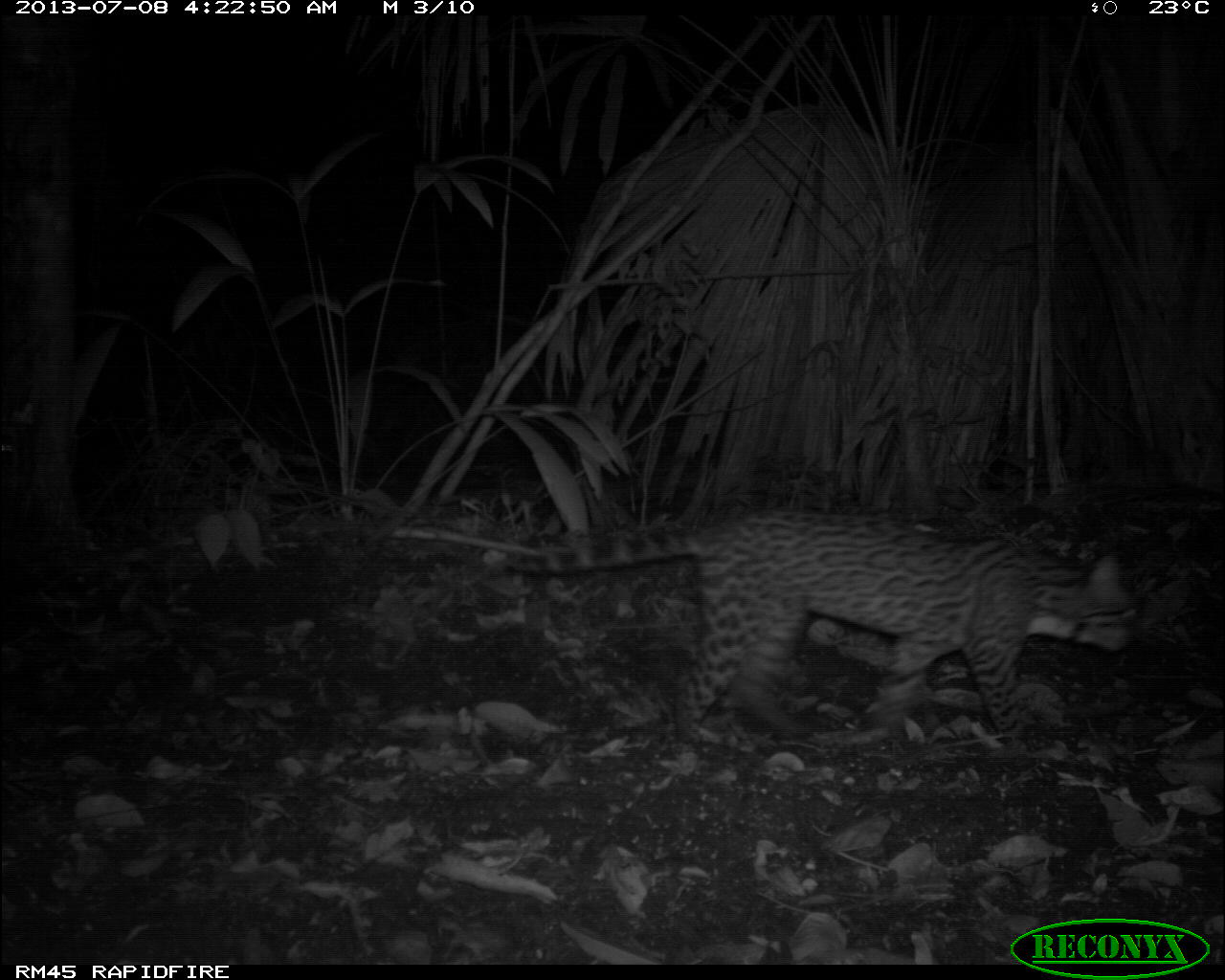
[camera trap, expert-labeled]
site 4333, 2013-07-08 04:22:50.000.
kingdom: Animalia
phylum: Chordata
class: Mammalia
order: Carnivora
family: Felidae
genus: Leopardus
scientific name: Leopardus pardalis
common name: ocelot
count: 1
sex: female